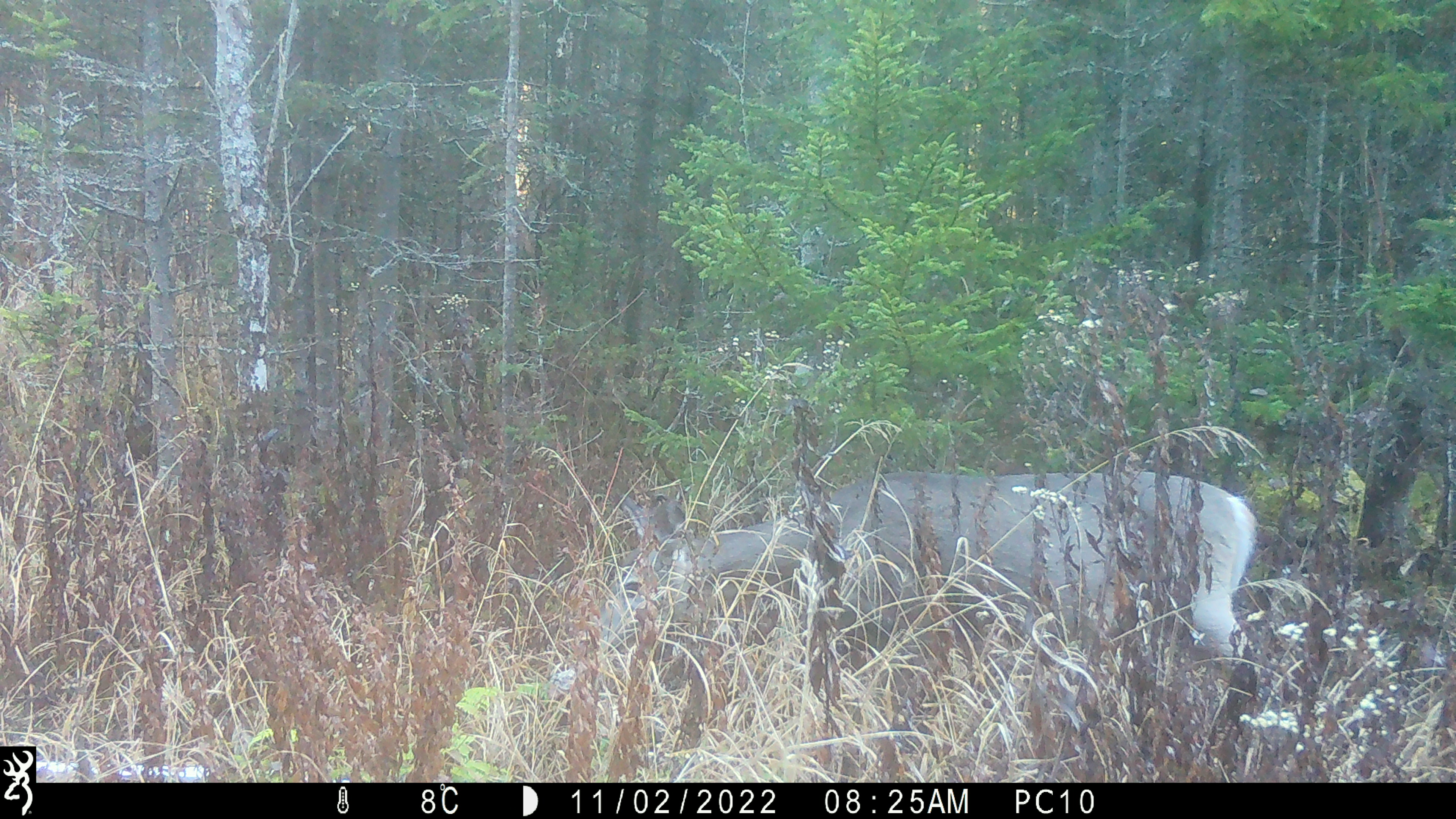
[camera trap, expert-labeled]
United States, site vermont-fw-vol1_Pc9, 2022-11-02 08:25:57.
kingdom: Animalia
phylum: Chordata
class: Mammalia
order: Artiodactyla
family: Cervidae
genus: Odocoileus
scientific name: Odocoileus virginianus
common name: white-tailed deer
White-tailed deer (Odocoileus virginianus).